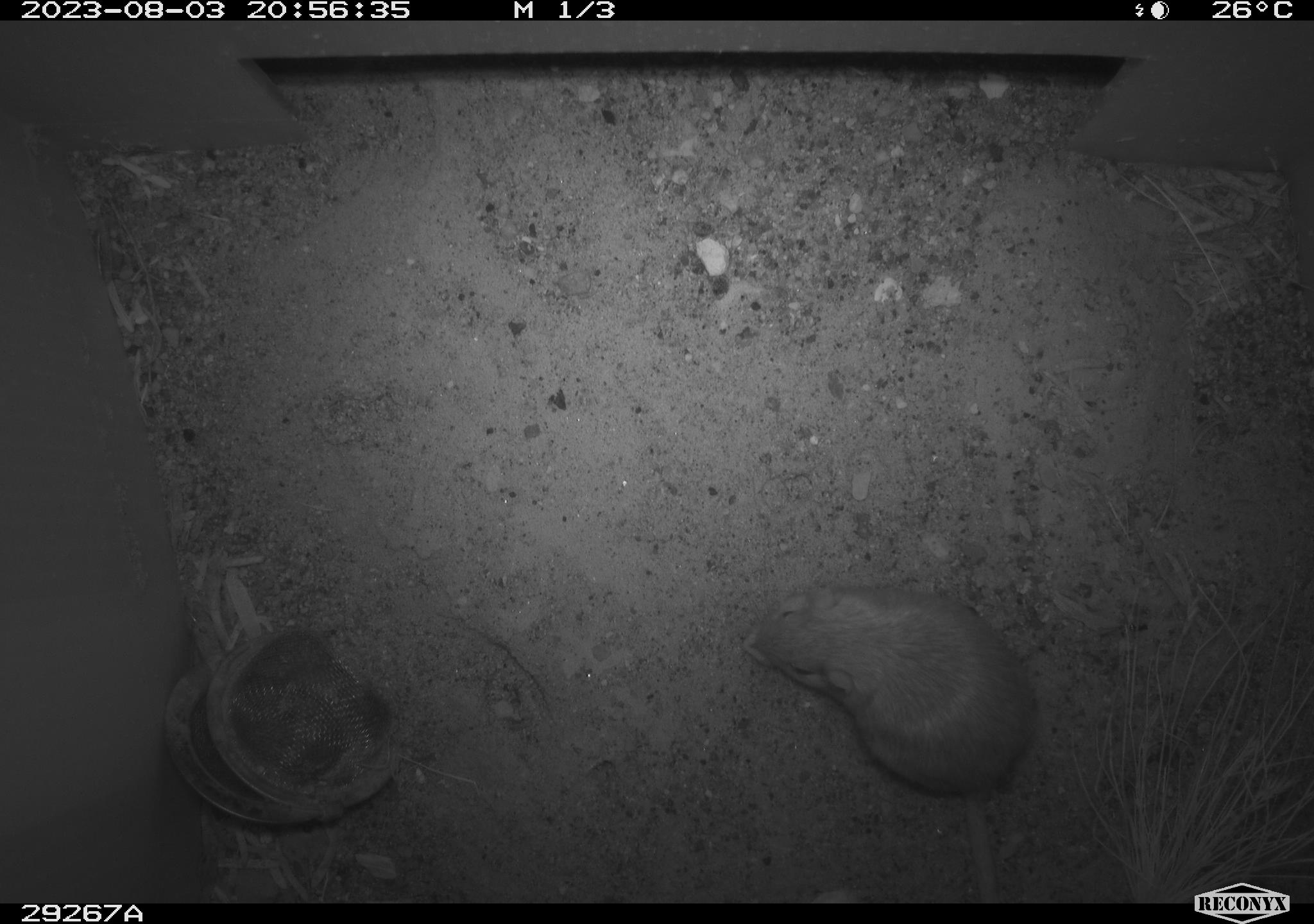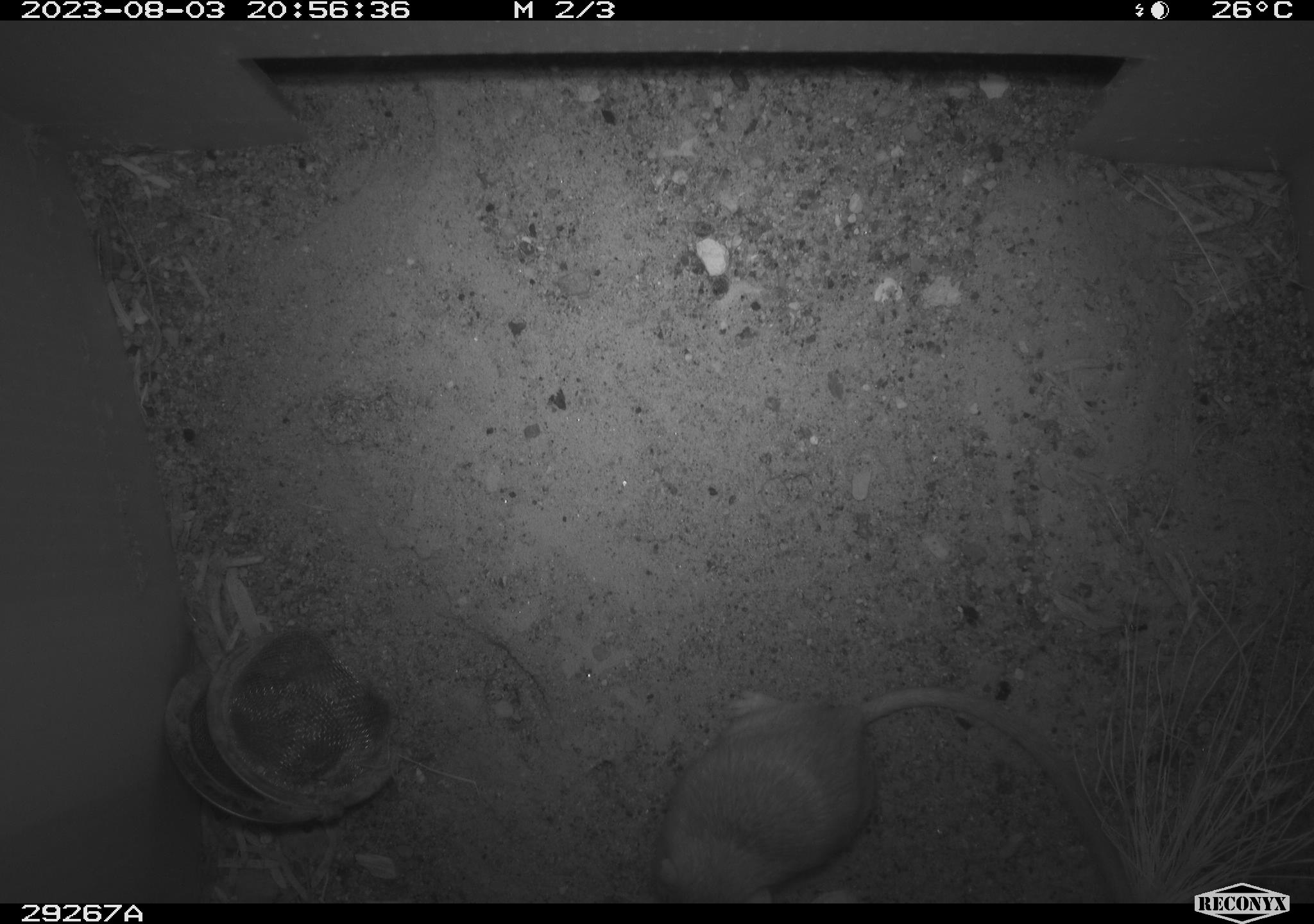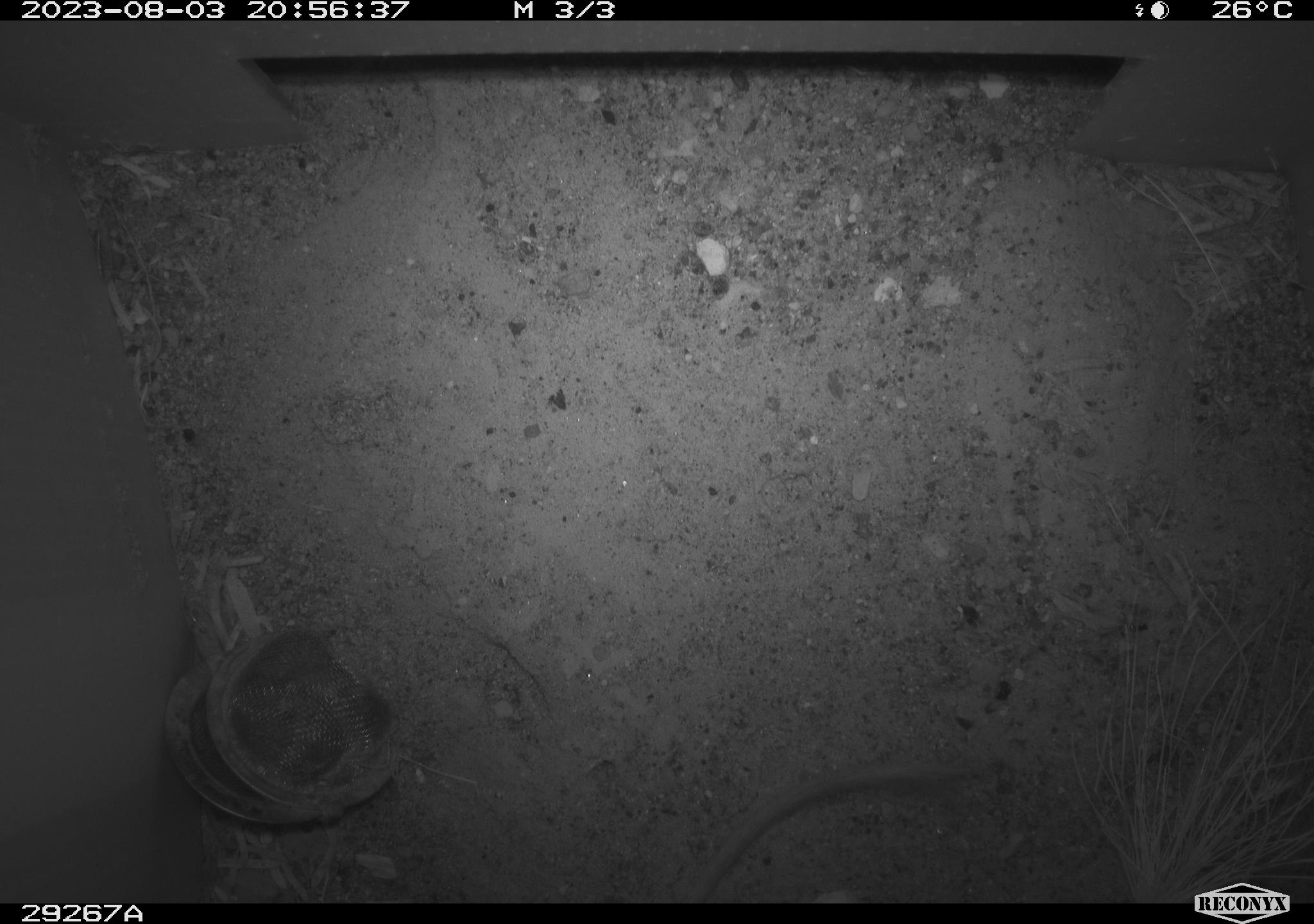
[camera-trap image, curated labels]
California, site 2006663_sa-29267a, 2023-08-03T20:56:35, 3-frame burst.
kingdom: Animalia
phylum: Chordata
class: Mammalia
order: Rodentia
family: Heteromyidae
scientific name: Heteromyidae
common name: kangaroo rats and pocket mice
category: heteromyidae family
Heteromyidae family (kangaroo rats and pocket mice) (Heteromyidae).